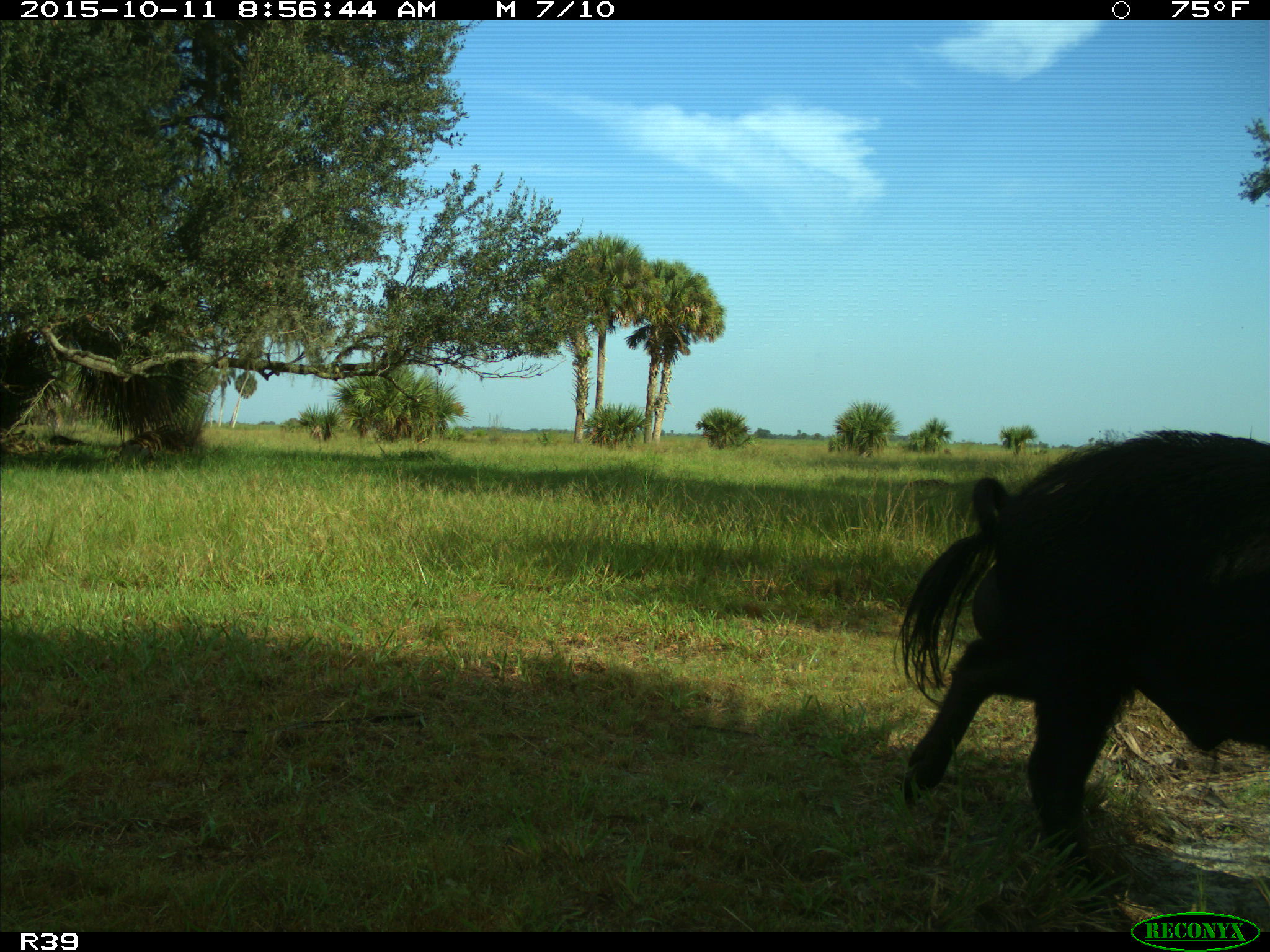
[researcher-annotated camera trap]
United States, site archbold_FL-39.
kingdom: Animalia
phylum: Chordata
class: Mammalia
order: Artiodactyla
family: Suidae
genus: Sus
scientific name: Sus scrofa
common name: wild boar